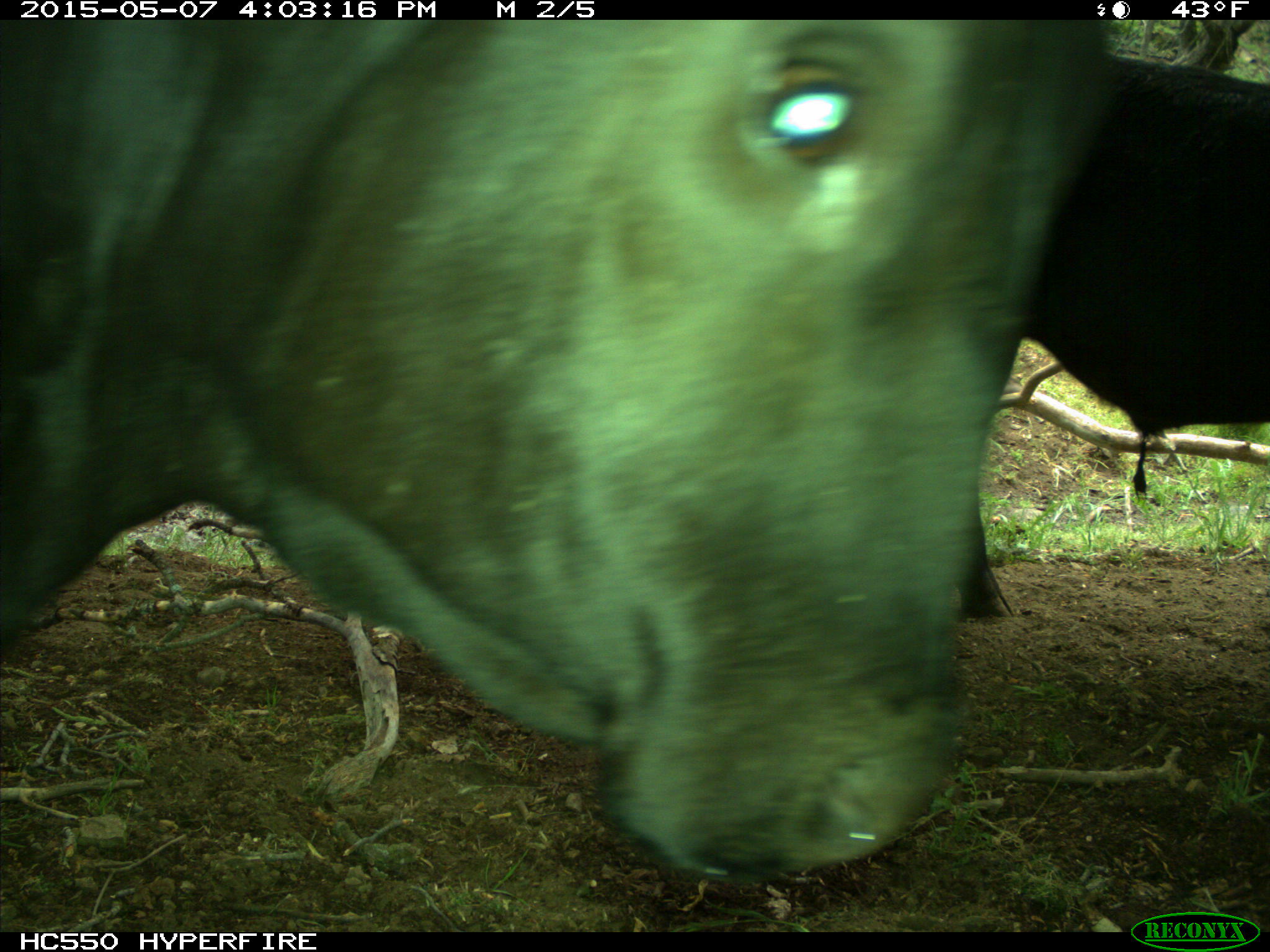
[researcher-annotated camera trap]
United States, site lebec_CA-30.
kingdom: Animalia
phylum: Chordata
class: Mammalia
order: Artiodactyla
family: Bovidae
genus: Bos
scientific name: Bos taurus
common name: domestic cow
Bos taurus (domestic cow).